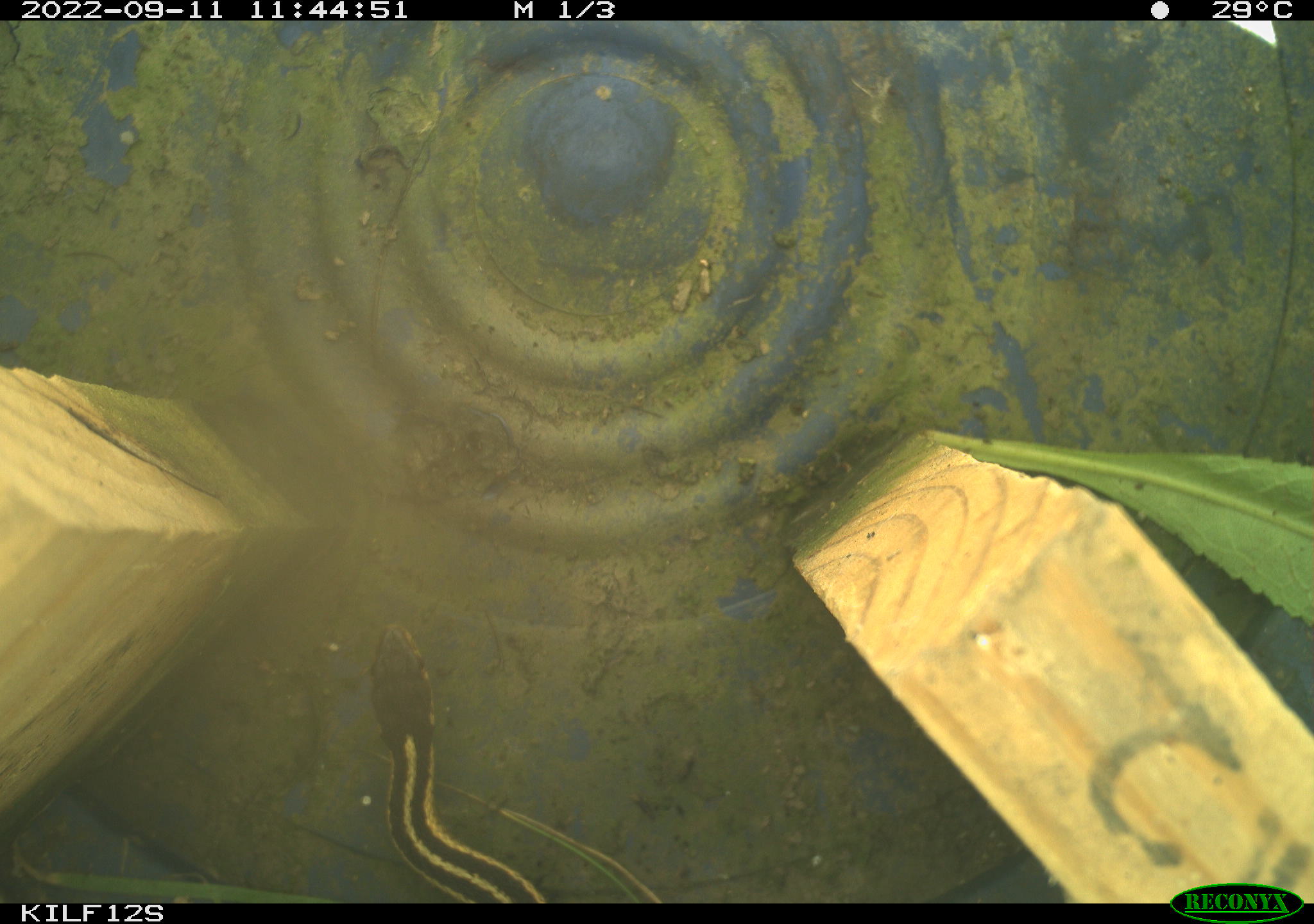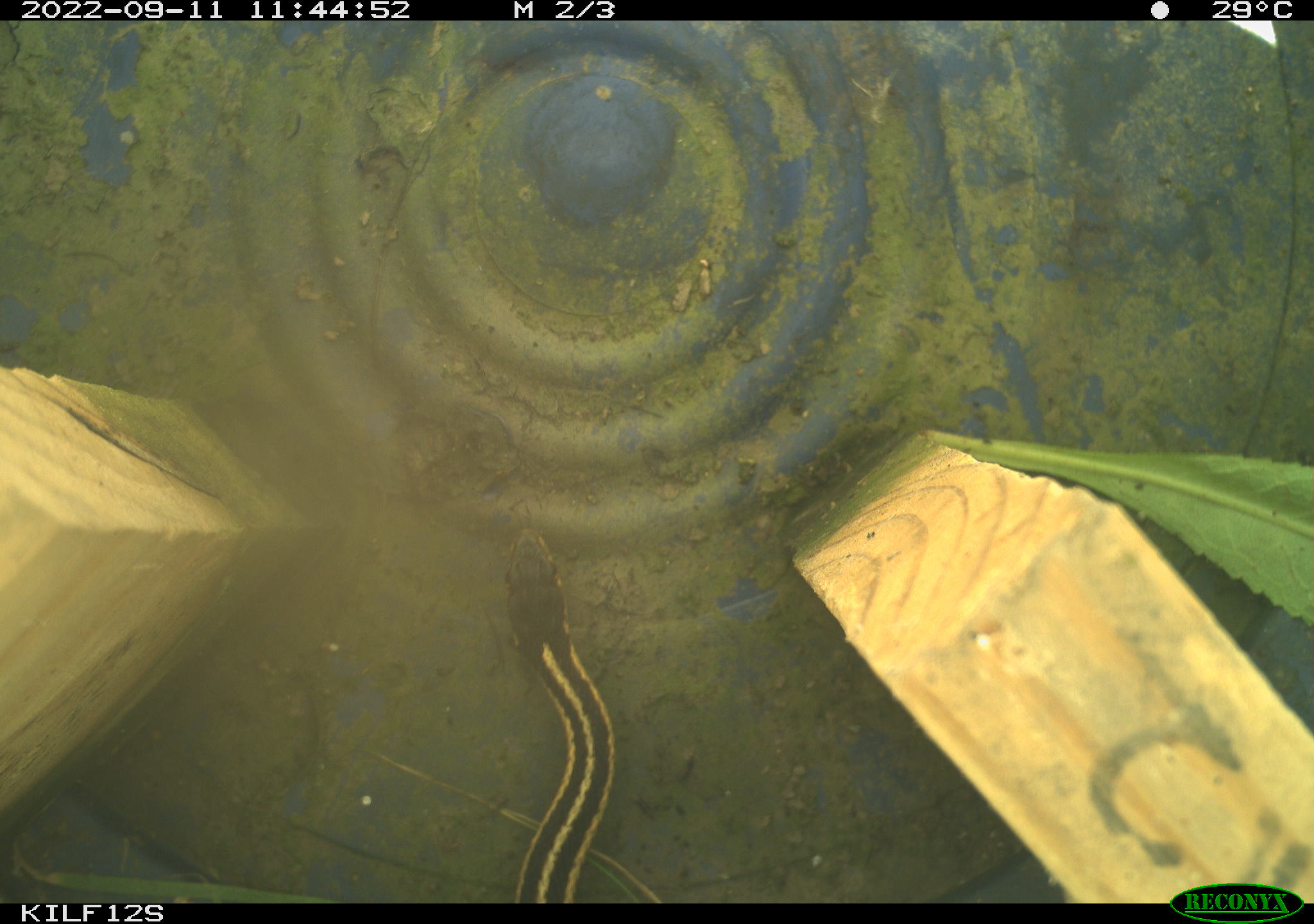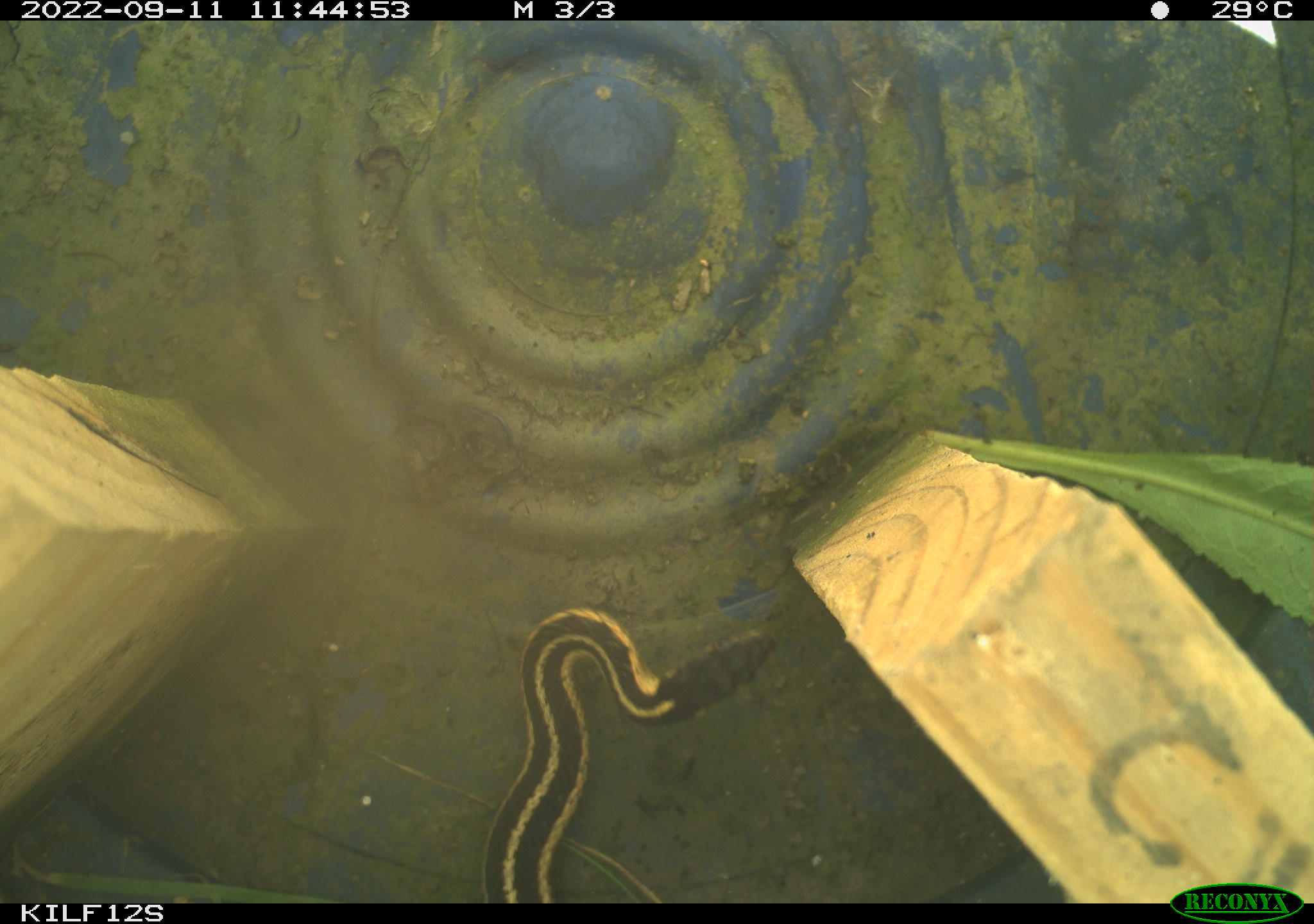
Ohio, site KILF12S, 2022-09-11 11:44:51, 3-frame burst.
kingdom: Animalia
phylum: Chordata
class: Reptilia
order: Squamata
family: Colubridae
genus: Thamnophis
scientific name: Thamnophis sirtalis sirtalis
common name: eastern gartersnake